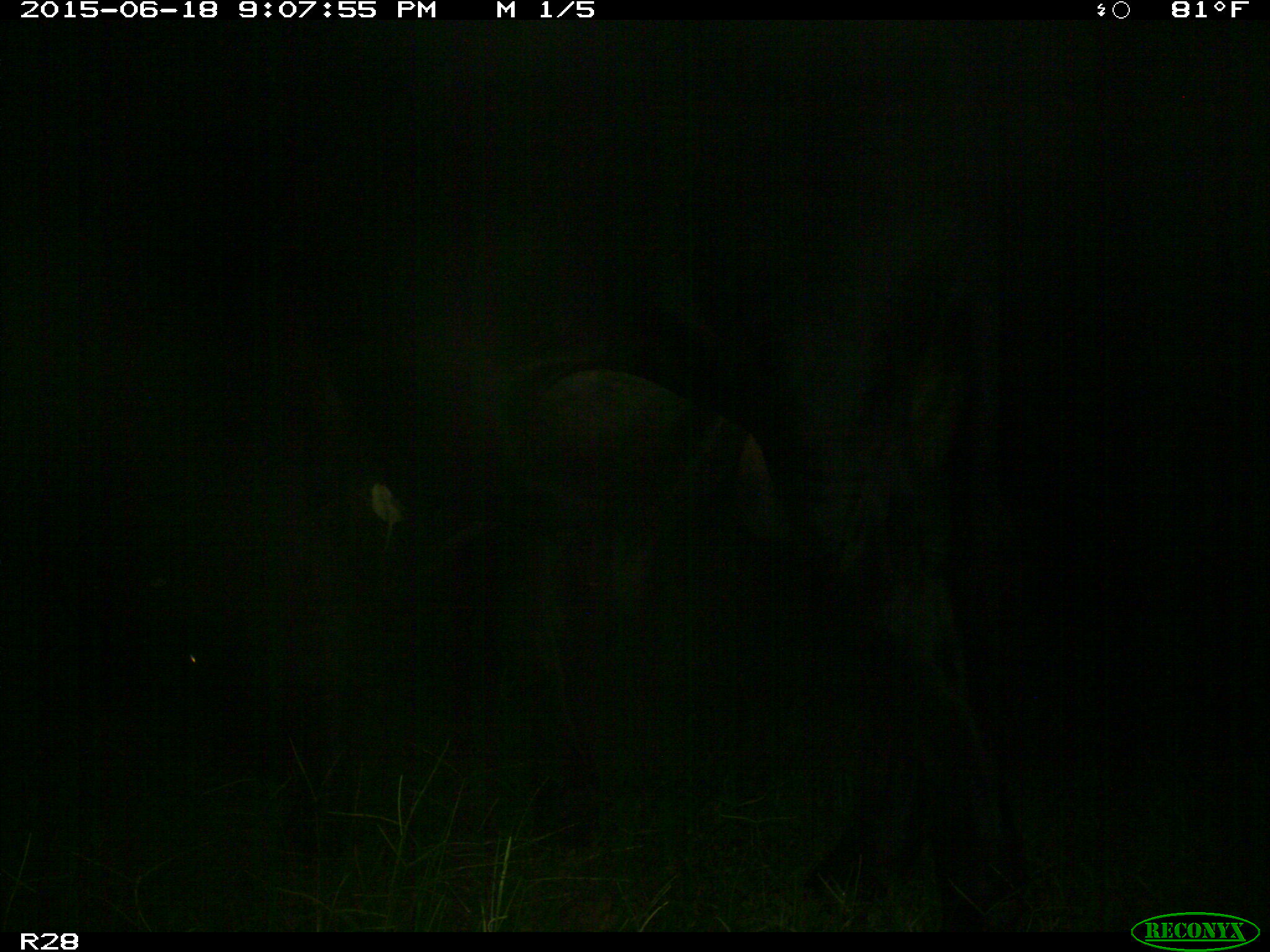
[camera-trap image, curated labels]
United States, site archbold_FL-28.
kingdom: Animalia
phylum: Chordata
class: Mammalia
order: Artiodactyla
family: Bovidae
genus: Bos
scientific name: Bos taurus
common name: domestic cow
Bos taurus (domestic cow).